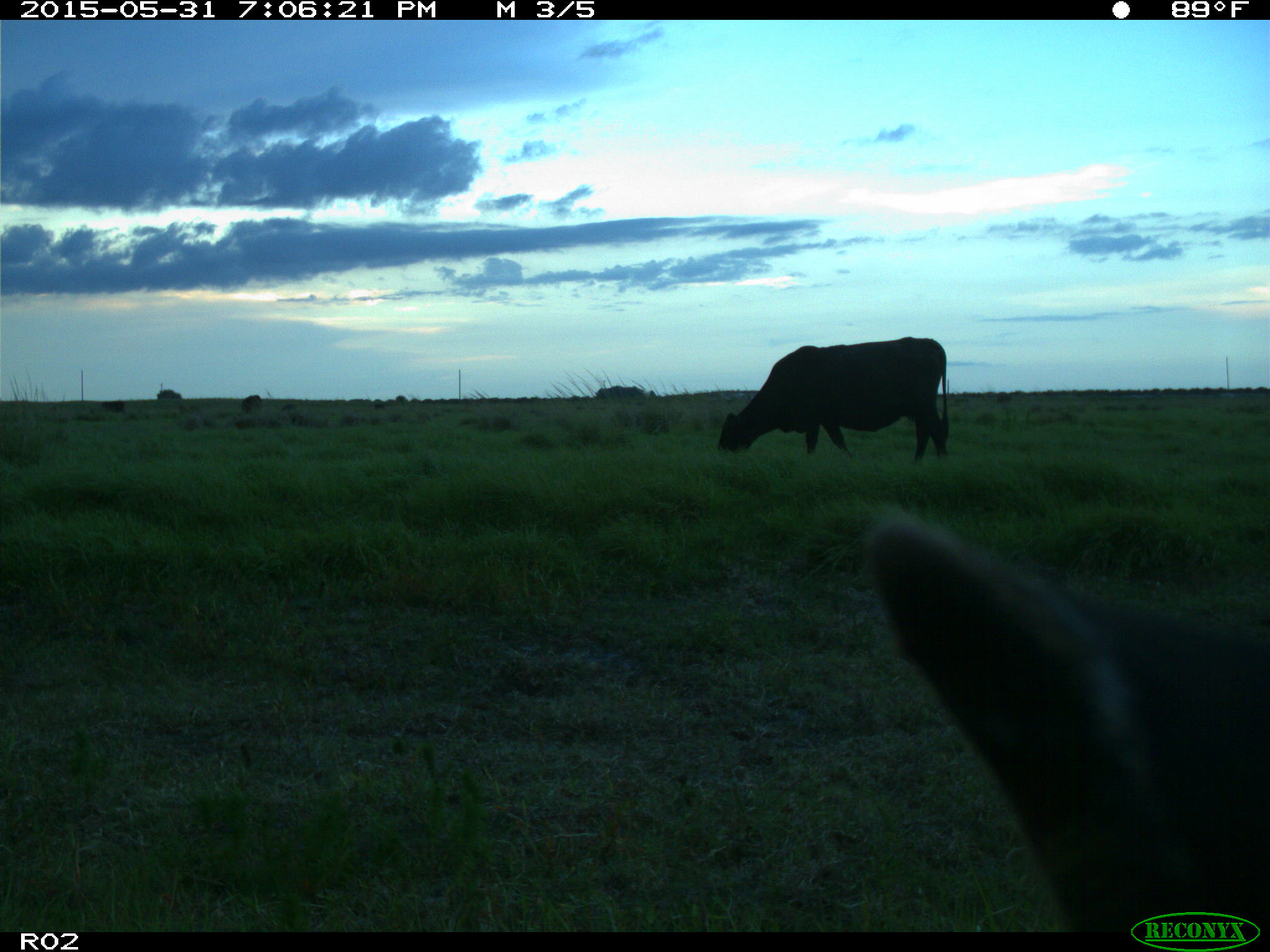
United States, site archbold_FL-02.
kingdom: Animalia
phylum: Chordata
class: Mammalia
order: Artiodactyla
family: Bovidae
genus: Bos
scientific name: Bos taurus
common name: domestic cow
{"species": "Bos taurus (domestic cow)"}